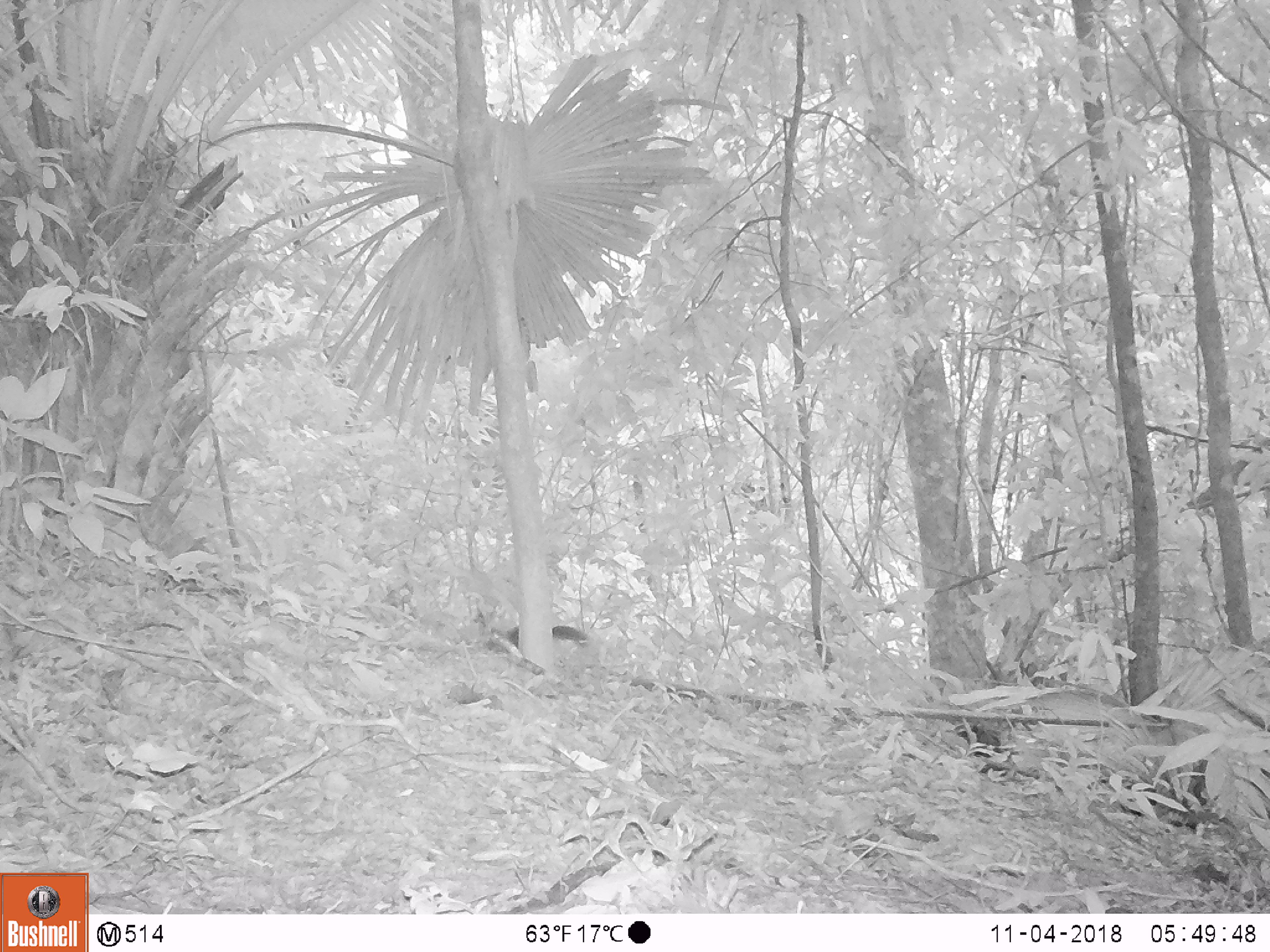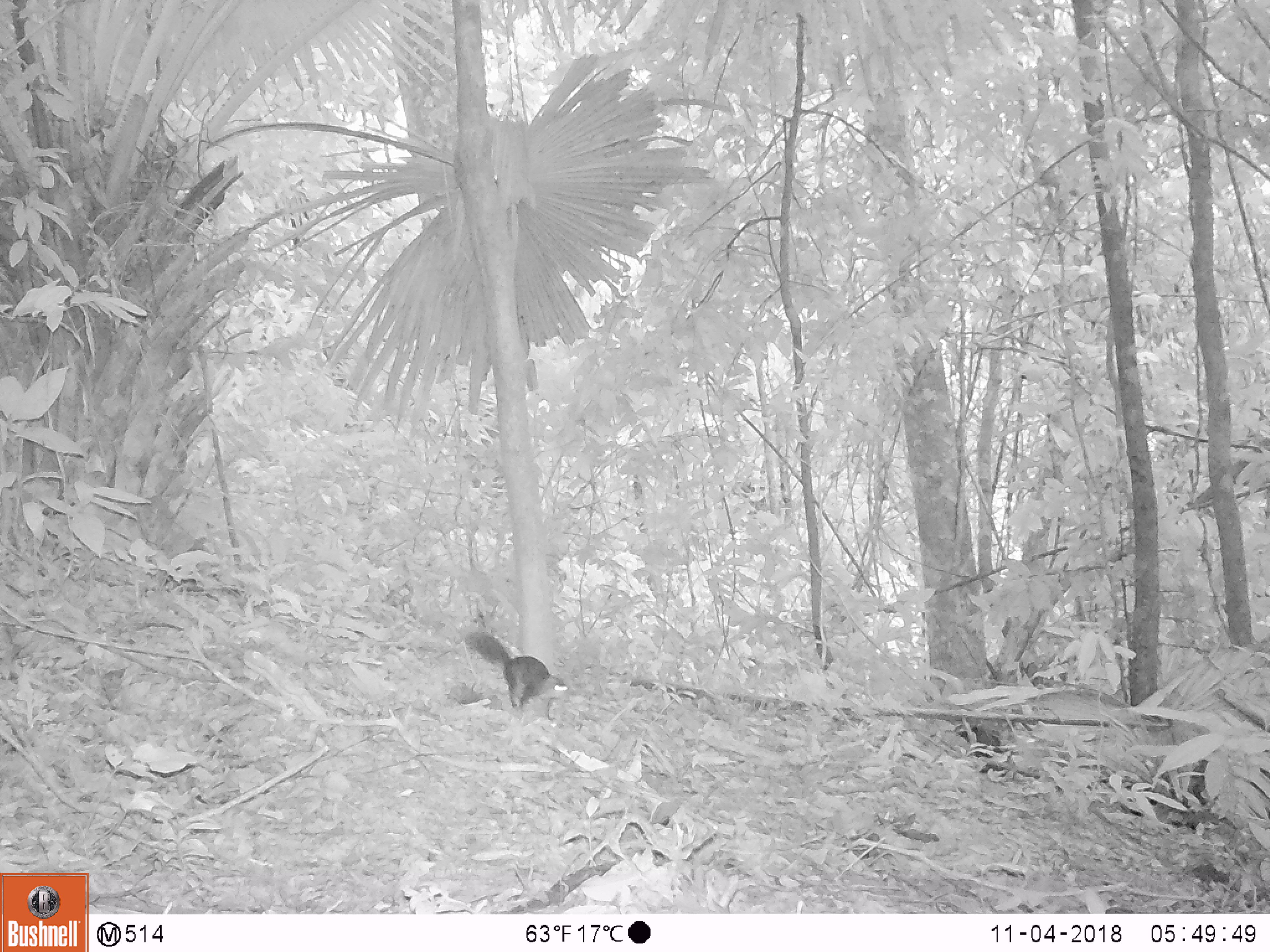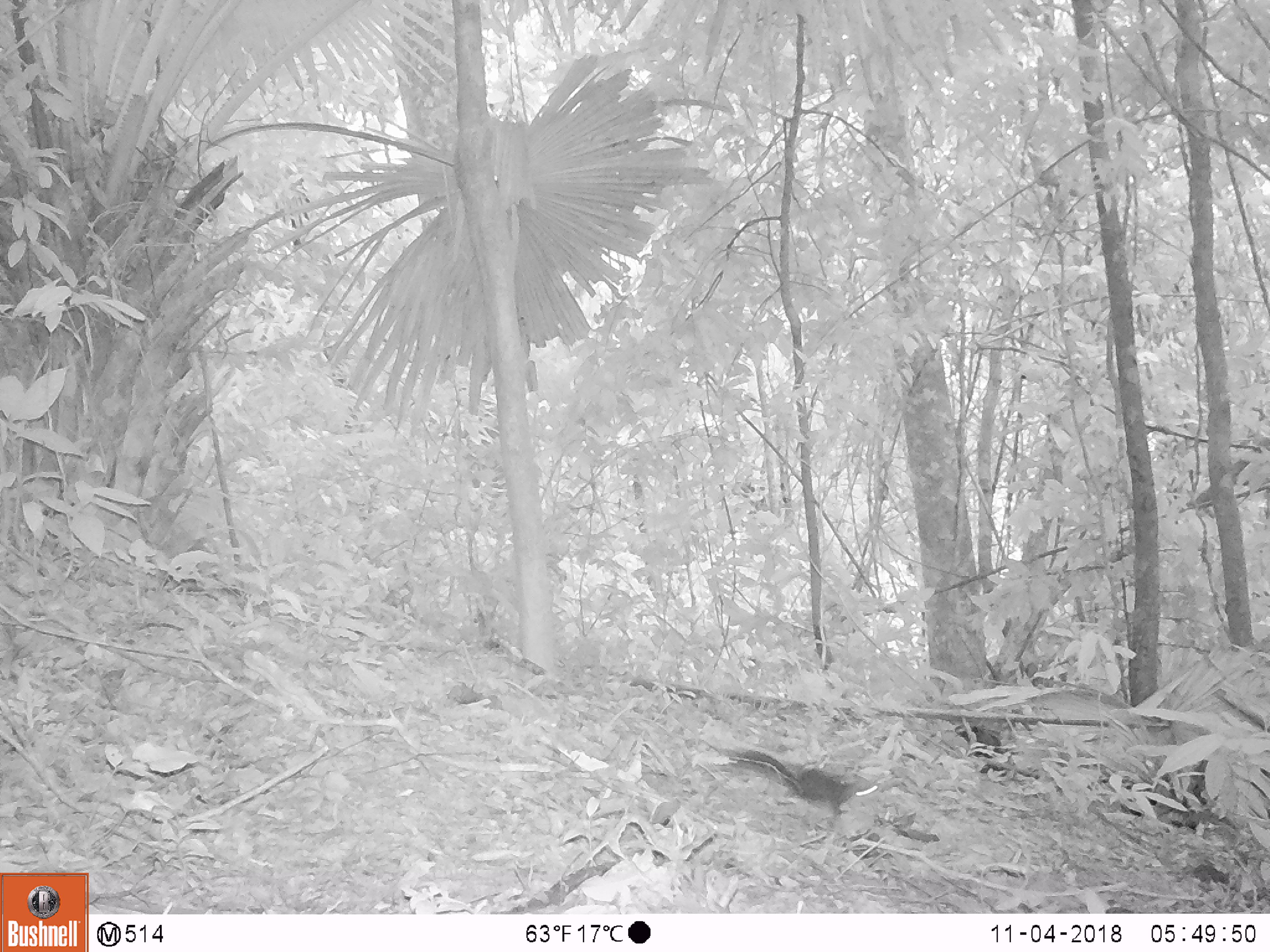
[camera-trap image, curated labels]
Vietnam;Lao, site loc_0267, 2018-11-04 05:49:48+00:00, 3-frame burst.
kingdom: Animalia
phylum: Chordata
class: Mammalia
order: Rodentia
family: Sciuridae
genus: Dremomys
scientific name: Dremomys rufigenis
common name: red-cheeked squirrel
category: red cheeked squirrel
Red cheeked squirrel (red-cheeked squirrel) (Dremomys rufigenis). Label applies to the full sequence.